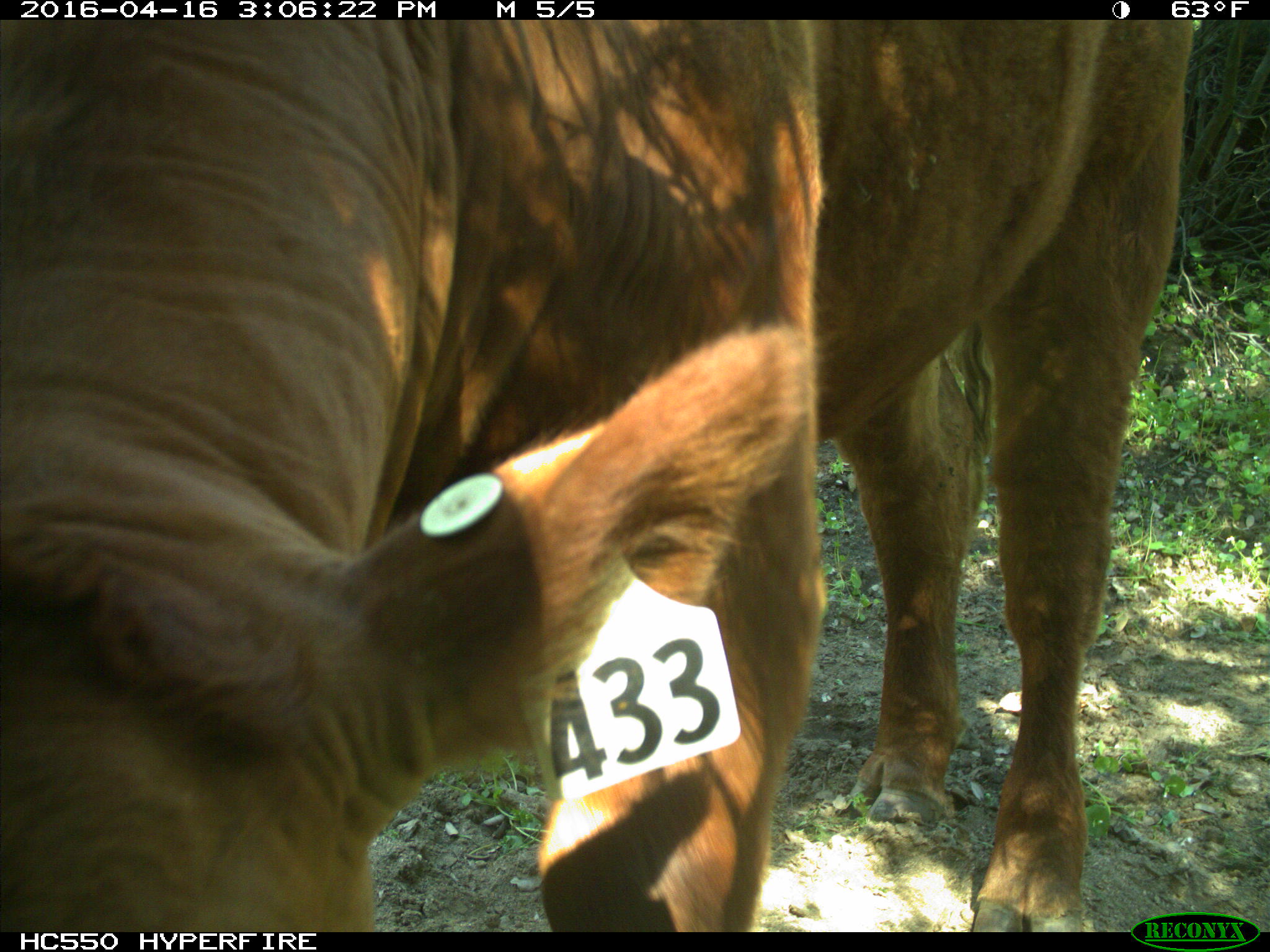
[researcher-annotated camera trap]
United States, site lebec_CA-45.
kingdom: Animalia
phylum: Chordata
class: Mammalia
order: Artiodactyla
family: Bovidae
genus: Bos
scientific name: Bos taurus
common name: domestic cow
Bos taurus (domestic cow).